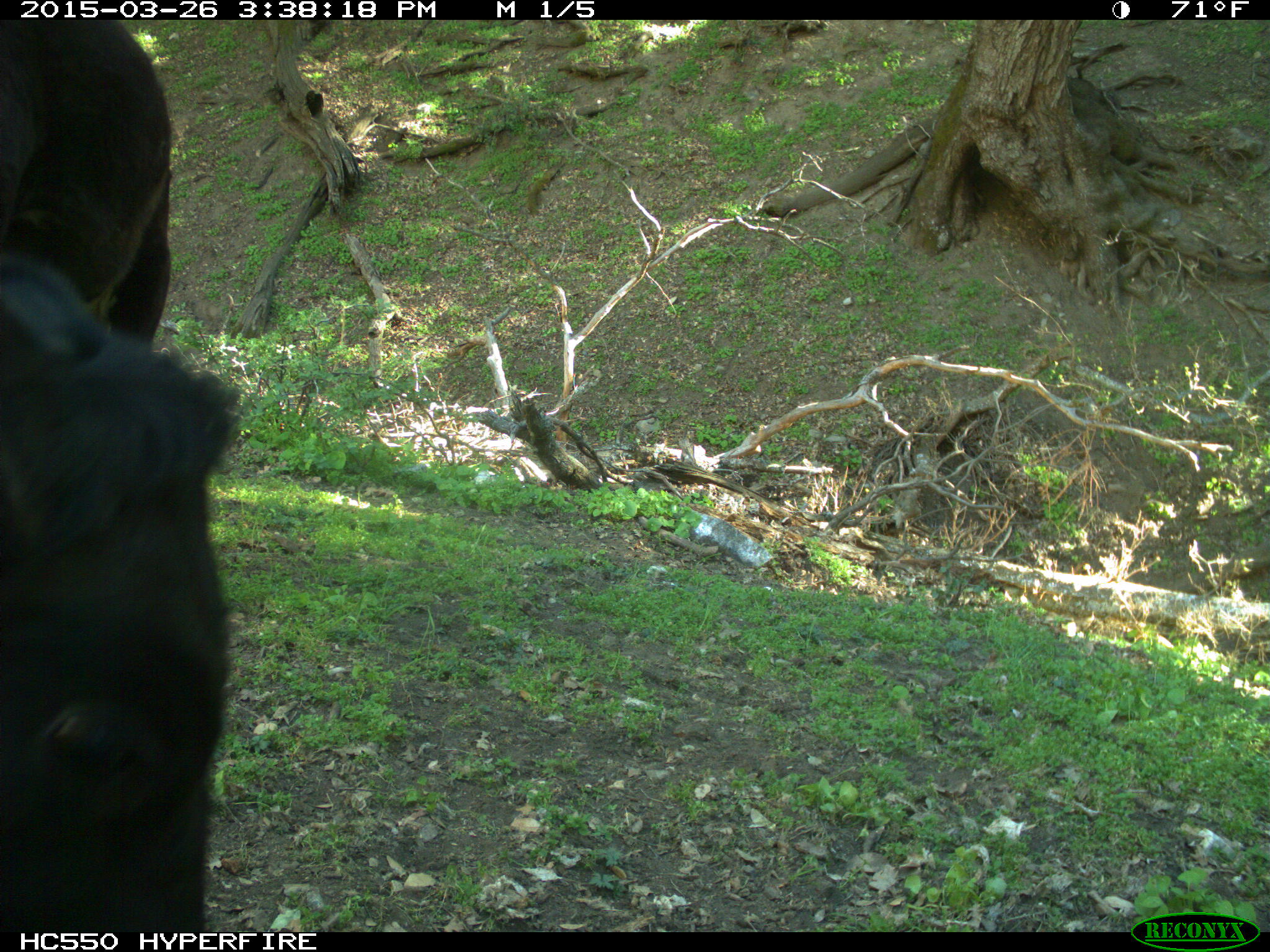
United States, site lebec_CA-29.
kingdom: Animalia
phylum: Chordata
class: Mammalia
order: Artiodactyla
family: Bovidae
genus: Bos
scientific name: Bos taurus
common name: domestic cow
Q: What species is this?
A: Bos taurus (domestic cow).